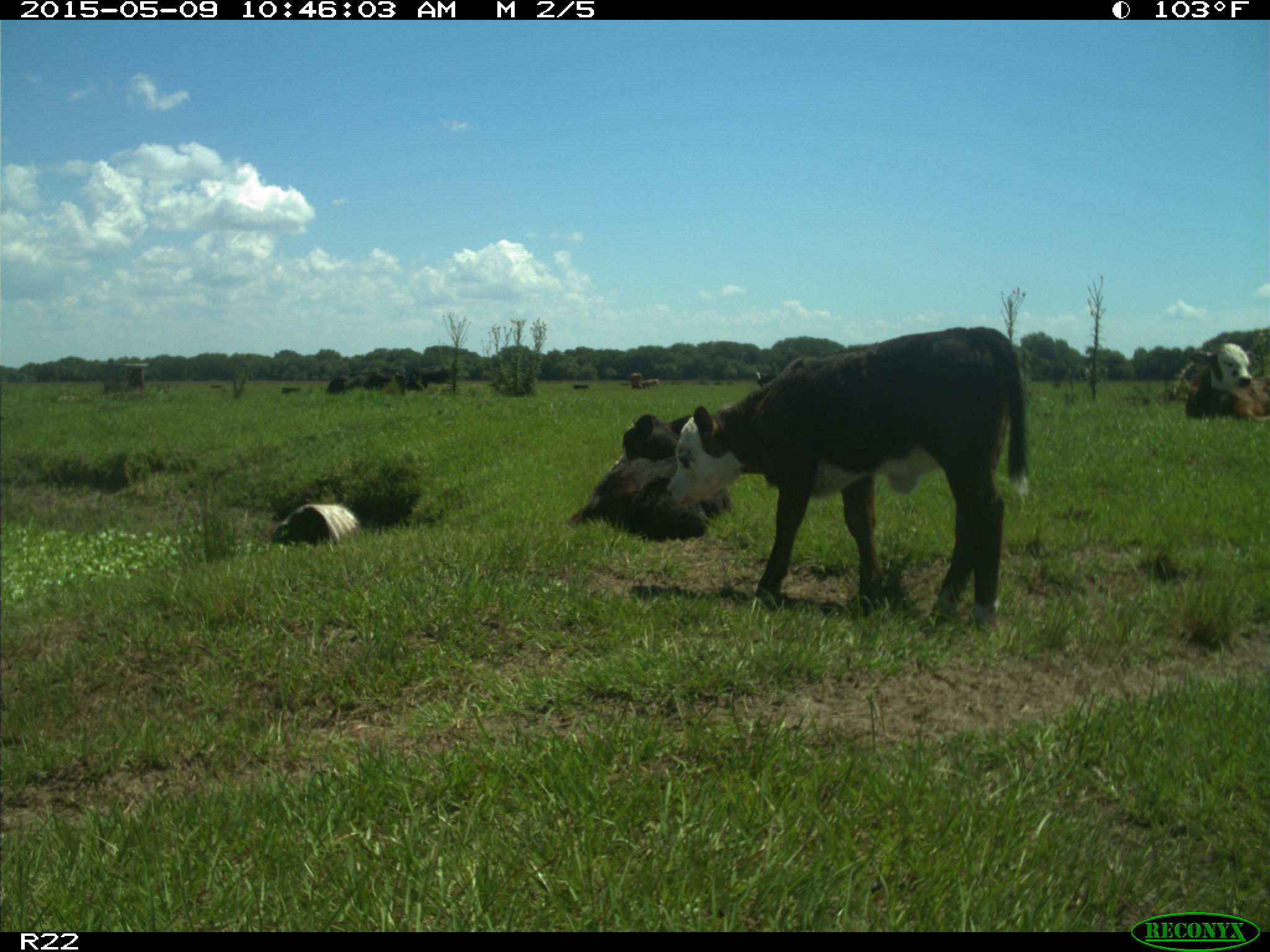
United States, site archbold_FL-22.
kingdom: Animalia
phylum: Chordata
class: Mammalia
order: Artiodactyla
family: Bovidae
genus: Bos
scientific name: Bos taurus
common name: domestic cow